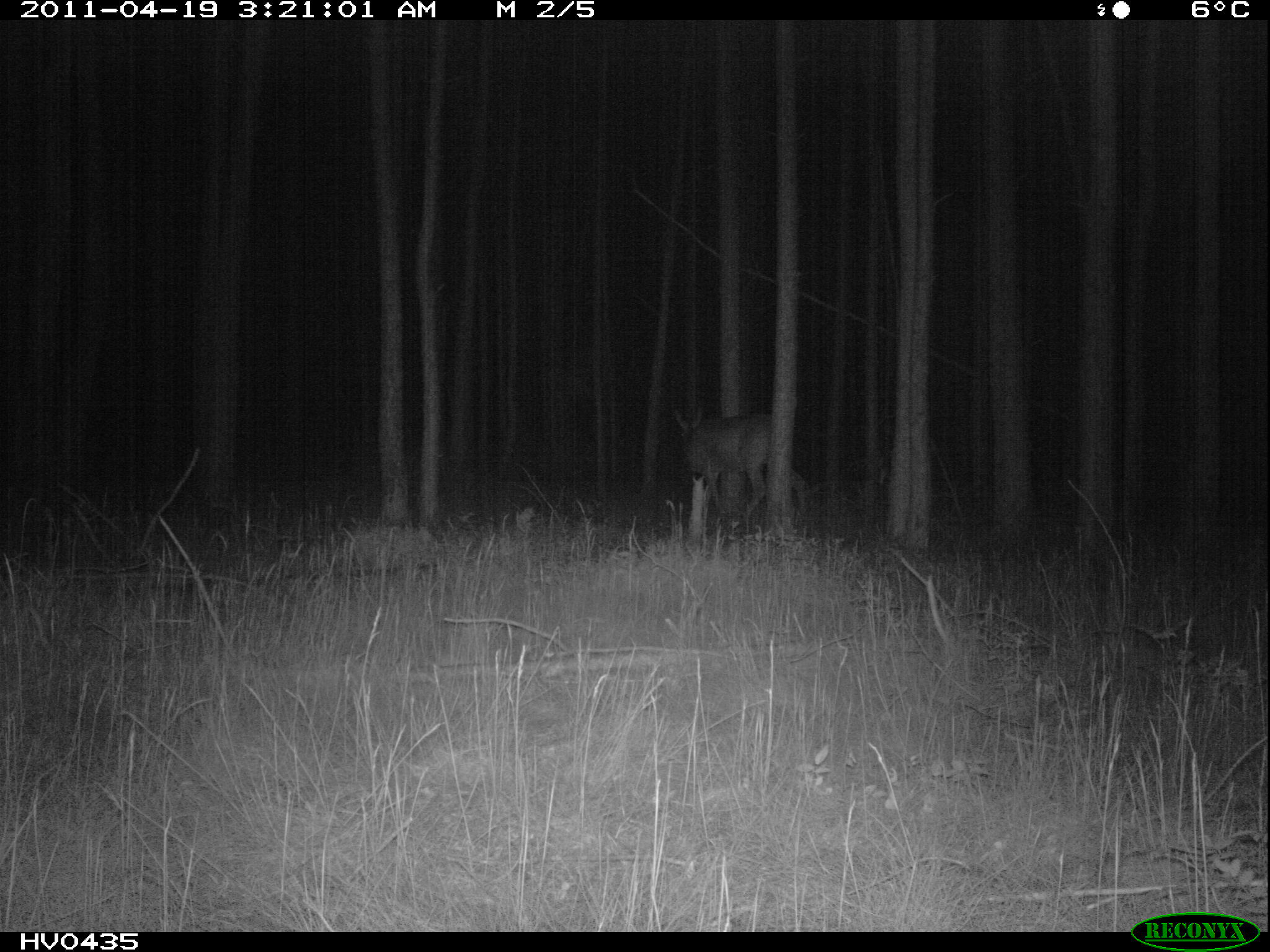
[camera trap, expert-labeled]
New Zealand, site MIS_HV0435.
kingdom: Animalia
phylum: Chordata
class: Mammalia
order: Artiodactyla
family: Cervidae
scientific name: Cervidae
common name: deer